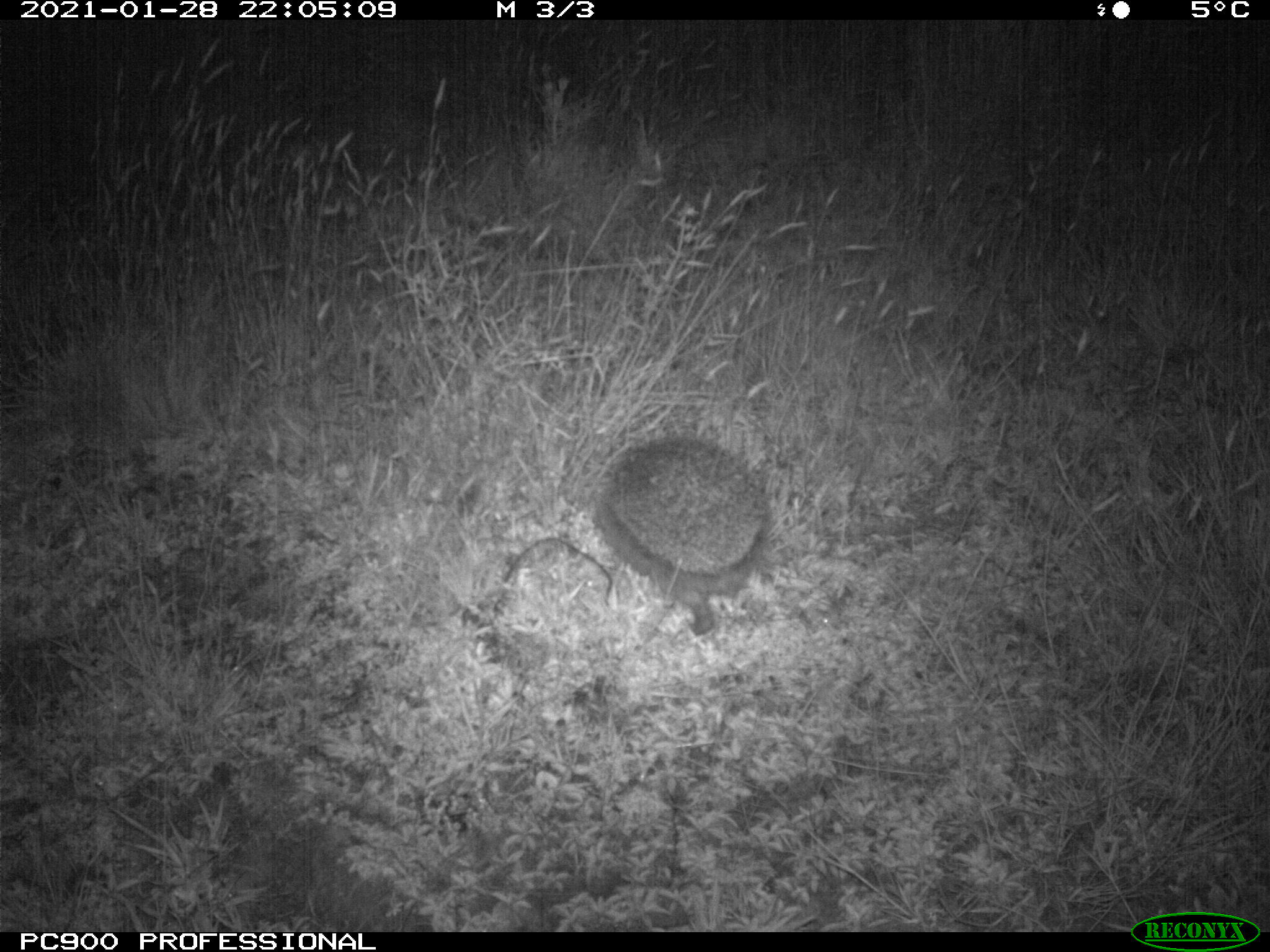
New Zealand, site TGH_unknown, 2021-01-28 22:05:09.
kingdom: Animalia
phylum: Chordata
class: Mammalia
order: Eulipotyphla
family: Erinaceidae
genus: Erinaceus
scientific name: Erinaceus europaeus europaeus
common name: european hedgehog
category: hedgehog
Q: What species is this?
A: Hedgehog (european hedgehog) (Erinaceus europaeus europaeus).